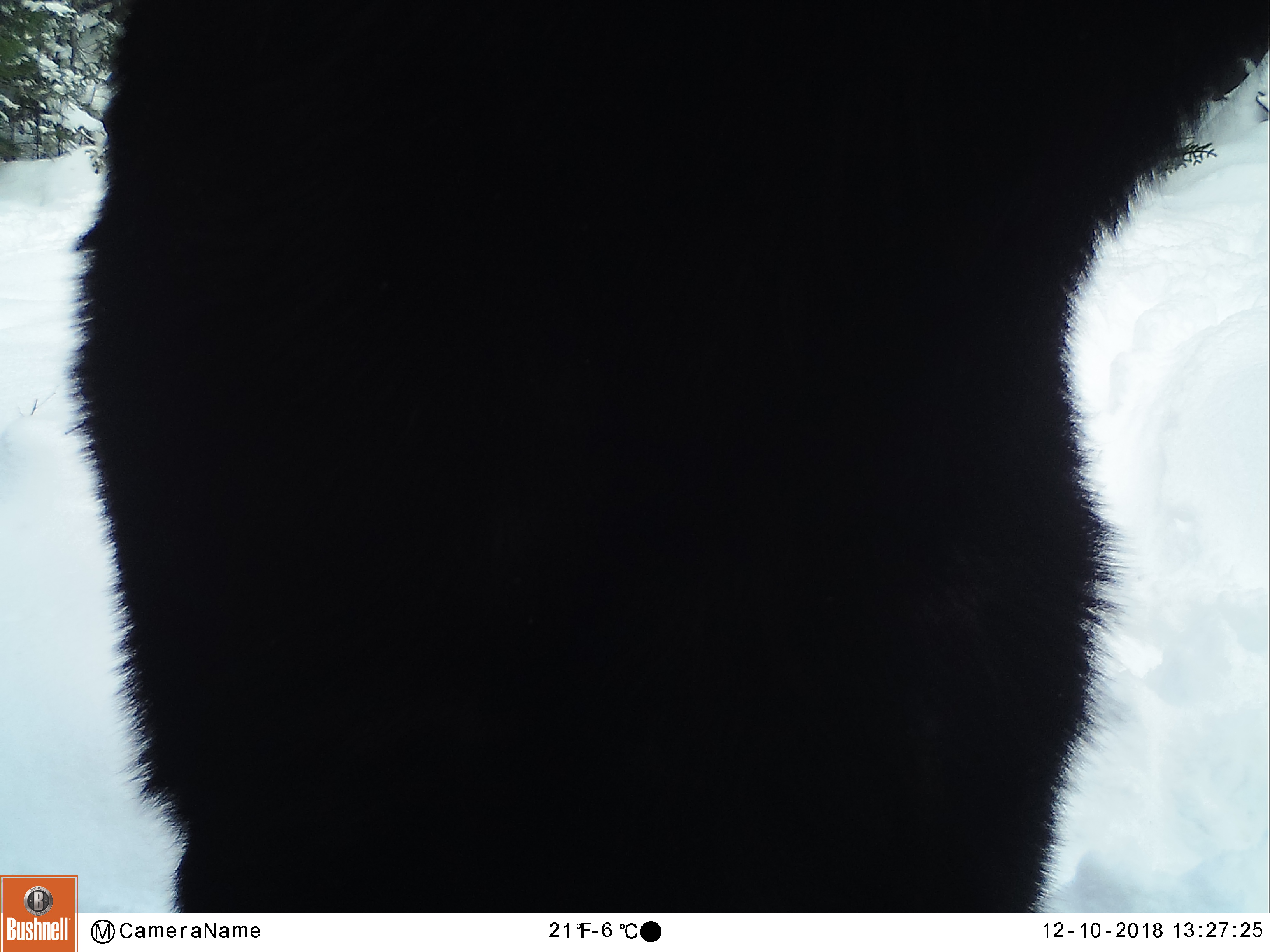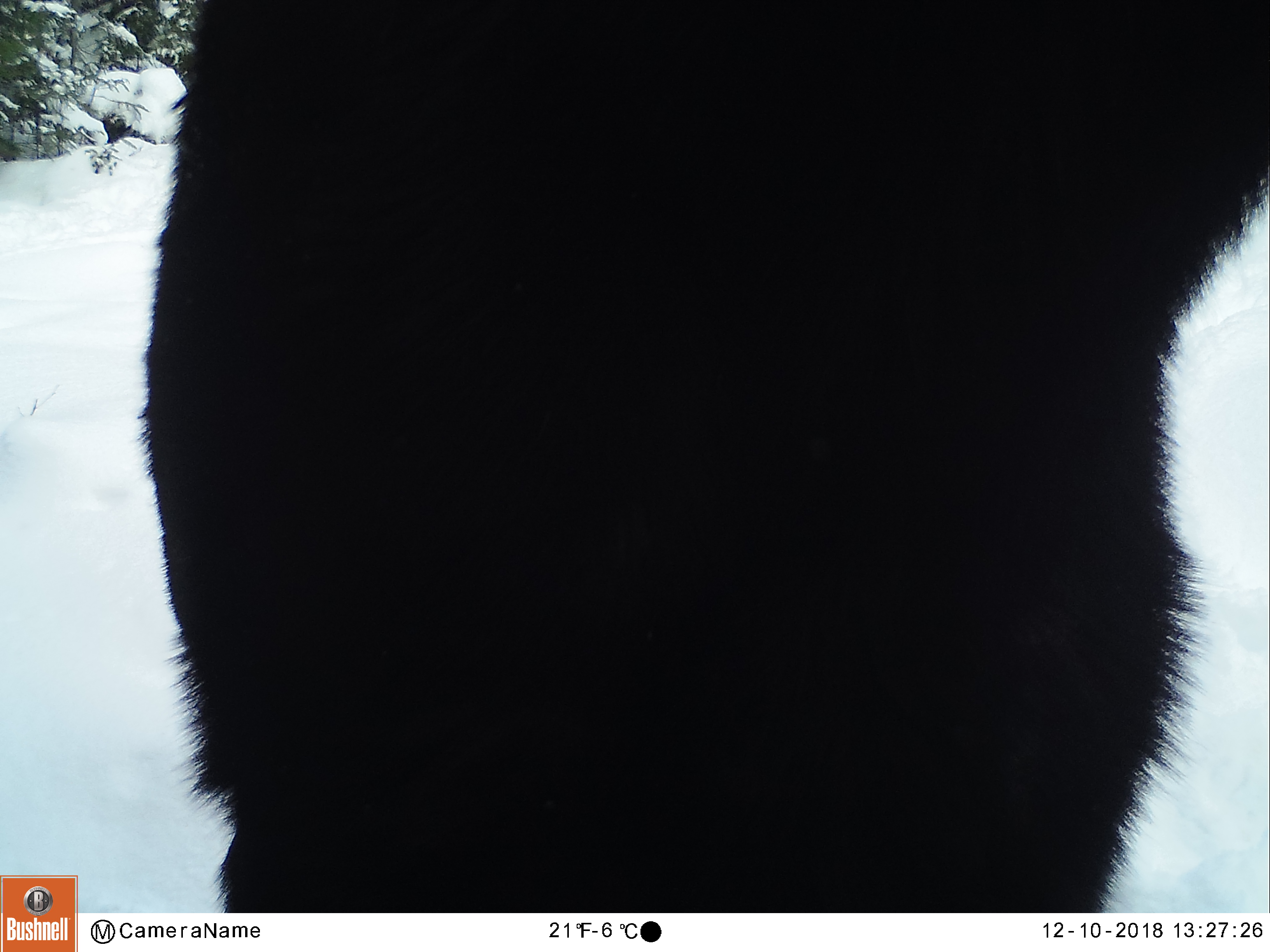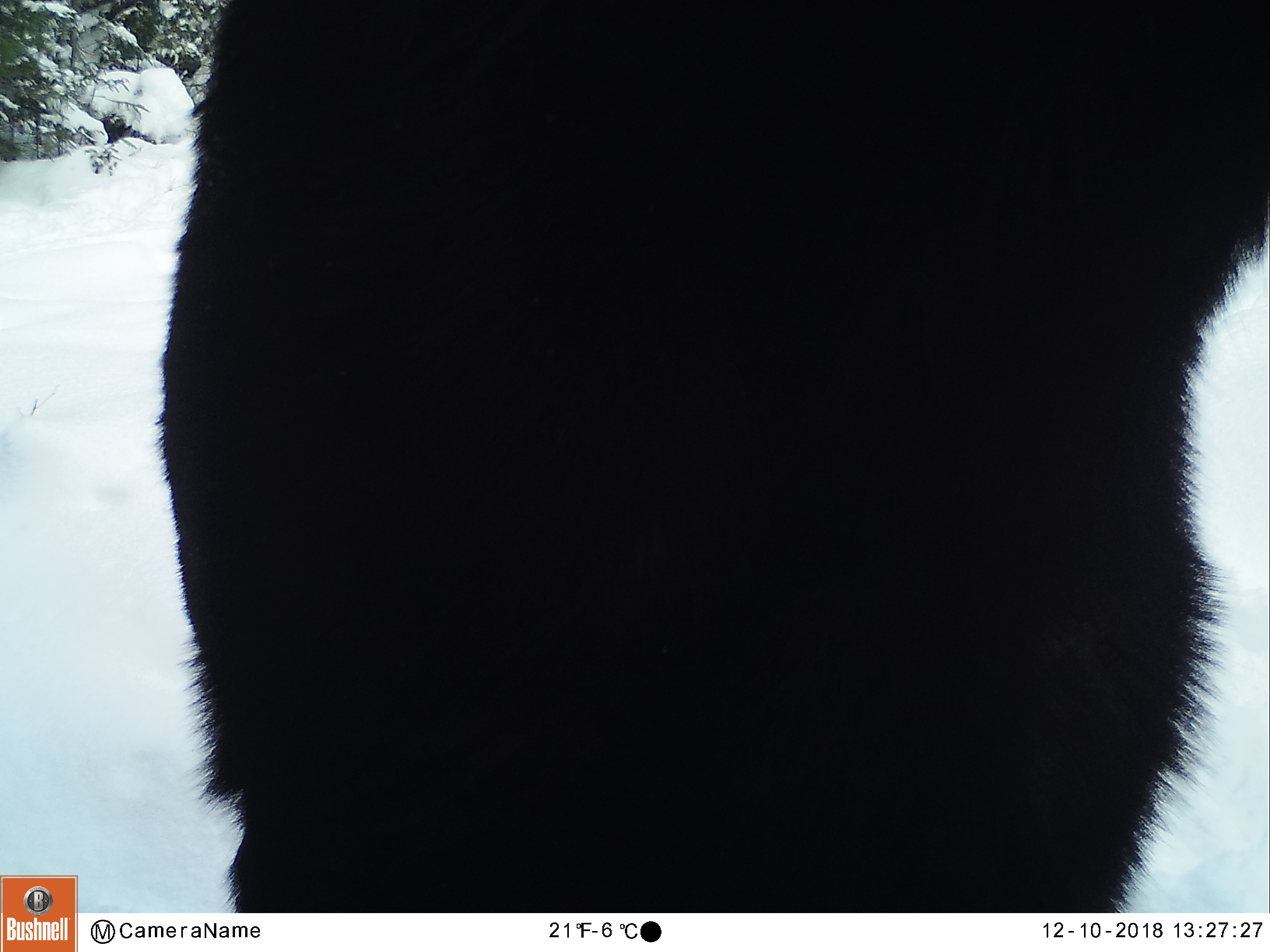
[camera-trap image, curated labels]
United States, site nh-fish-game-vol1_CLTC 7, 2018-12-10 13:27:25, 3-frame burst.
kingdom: Animalia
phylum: Chordata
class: Mammalia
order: Artiodactyla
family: Cervidae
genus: Alces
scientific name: Alces alces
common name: moose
Moose (Alces alces).